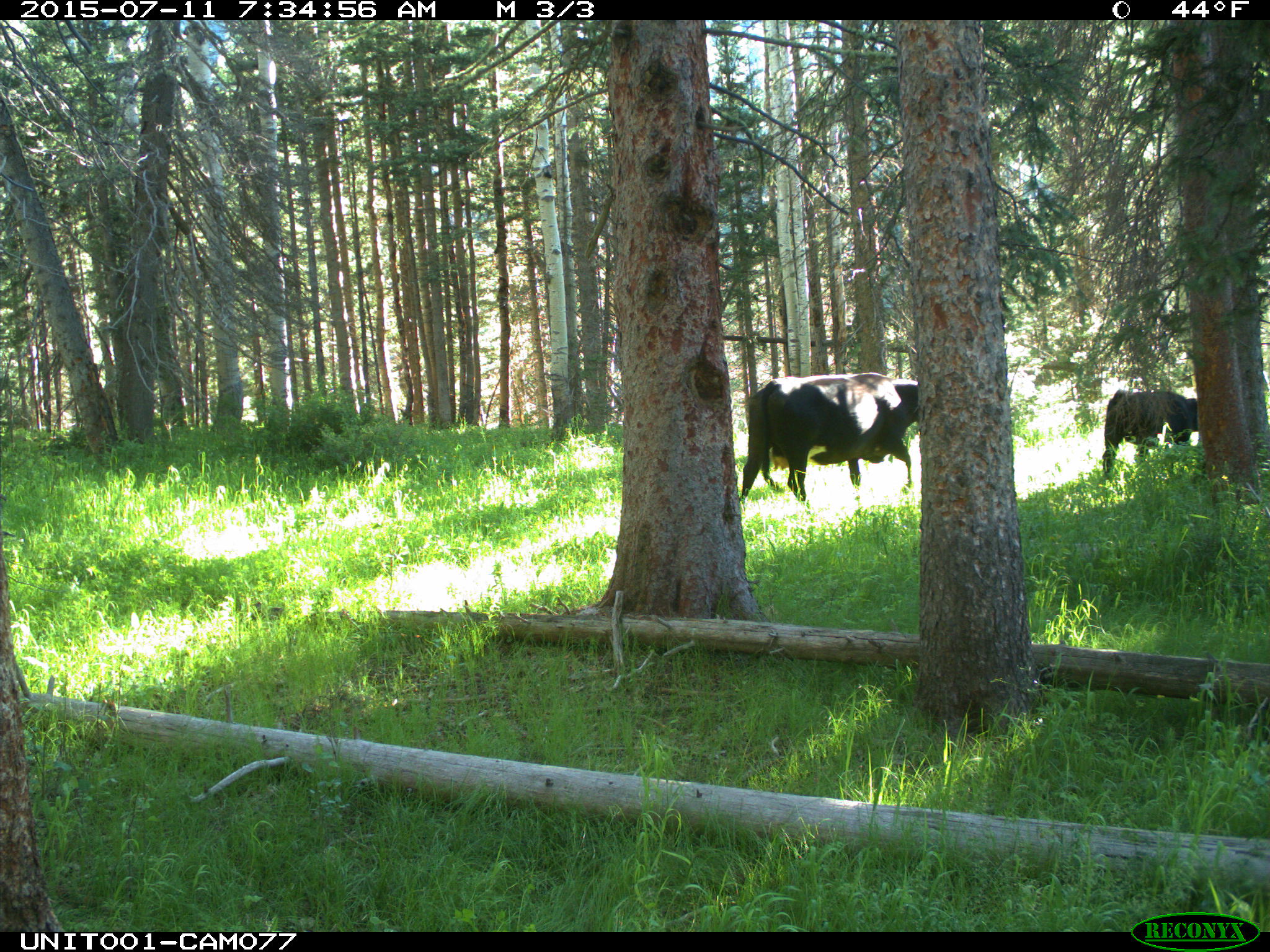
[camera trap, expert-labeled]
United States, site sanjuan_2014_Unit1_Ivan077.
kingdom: Animalia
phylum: Chordata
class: Mammalia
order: Artiodactyla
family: Bovidae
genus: Bos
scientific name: Bos taurus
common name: domestic cow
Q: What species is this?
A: Bos taurus (domestic cow).